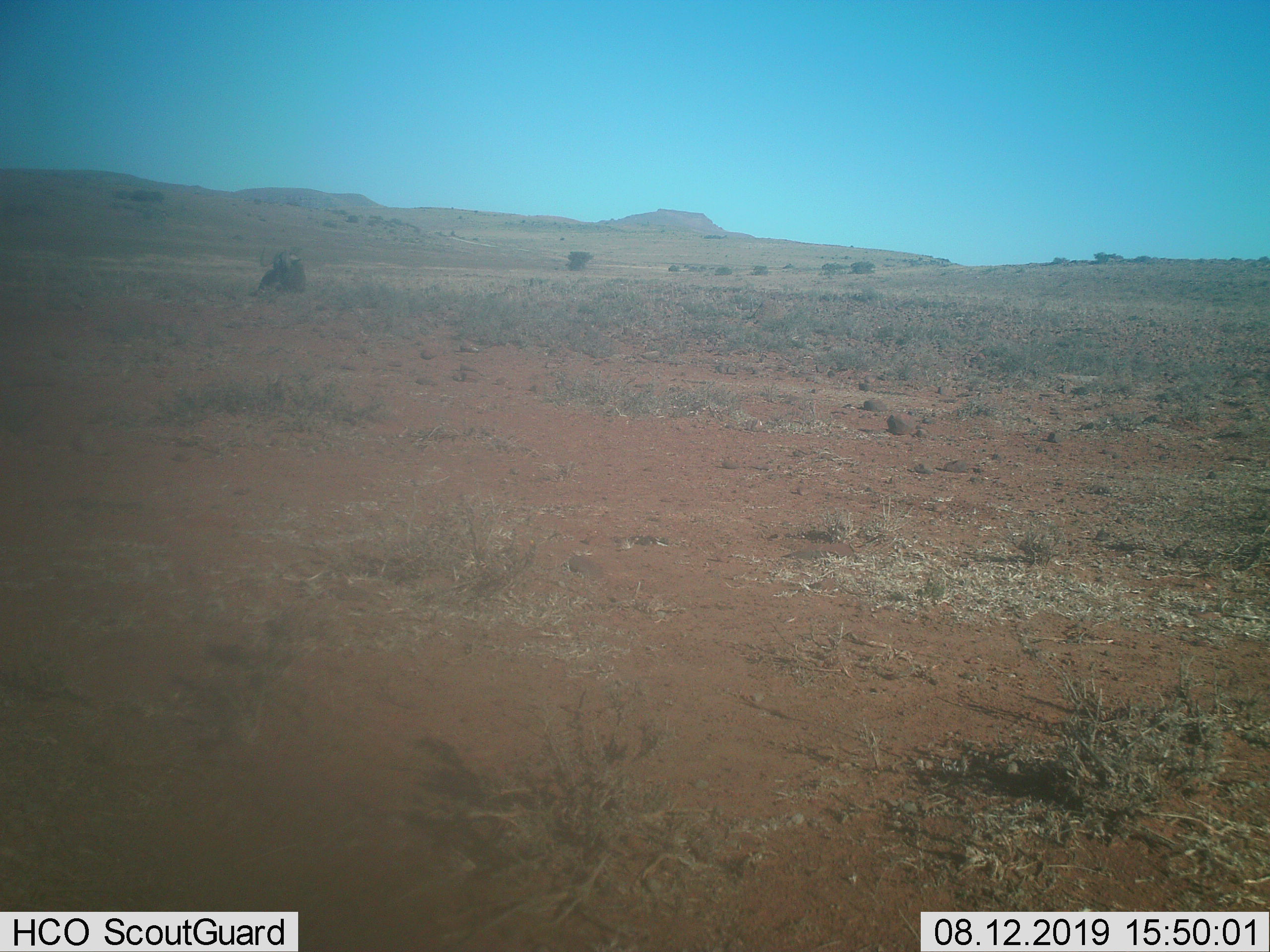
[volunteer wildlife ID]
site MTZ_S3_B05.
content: unidentified animal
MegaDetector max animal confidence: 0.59